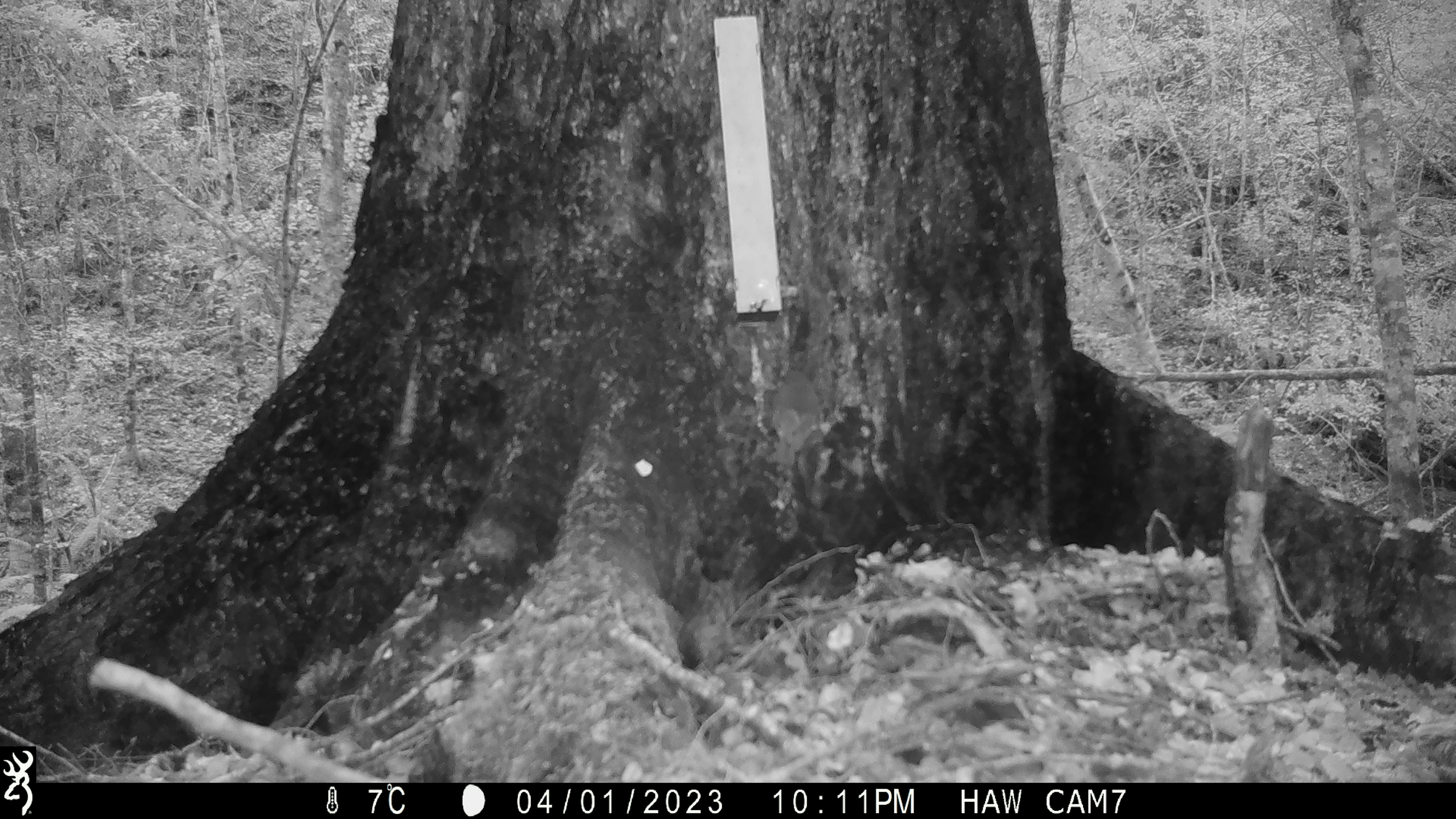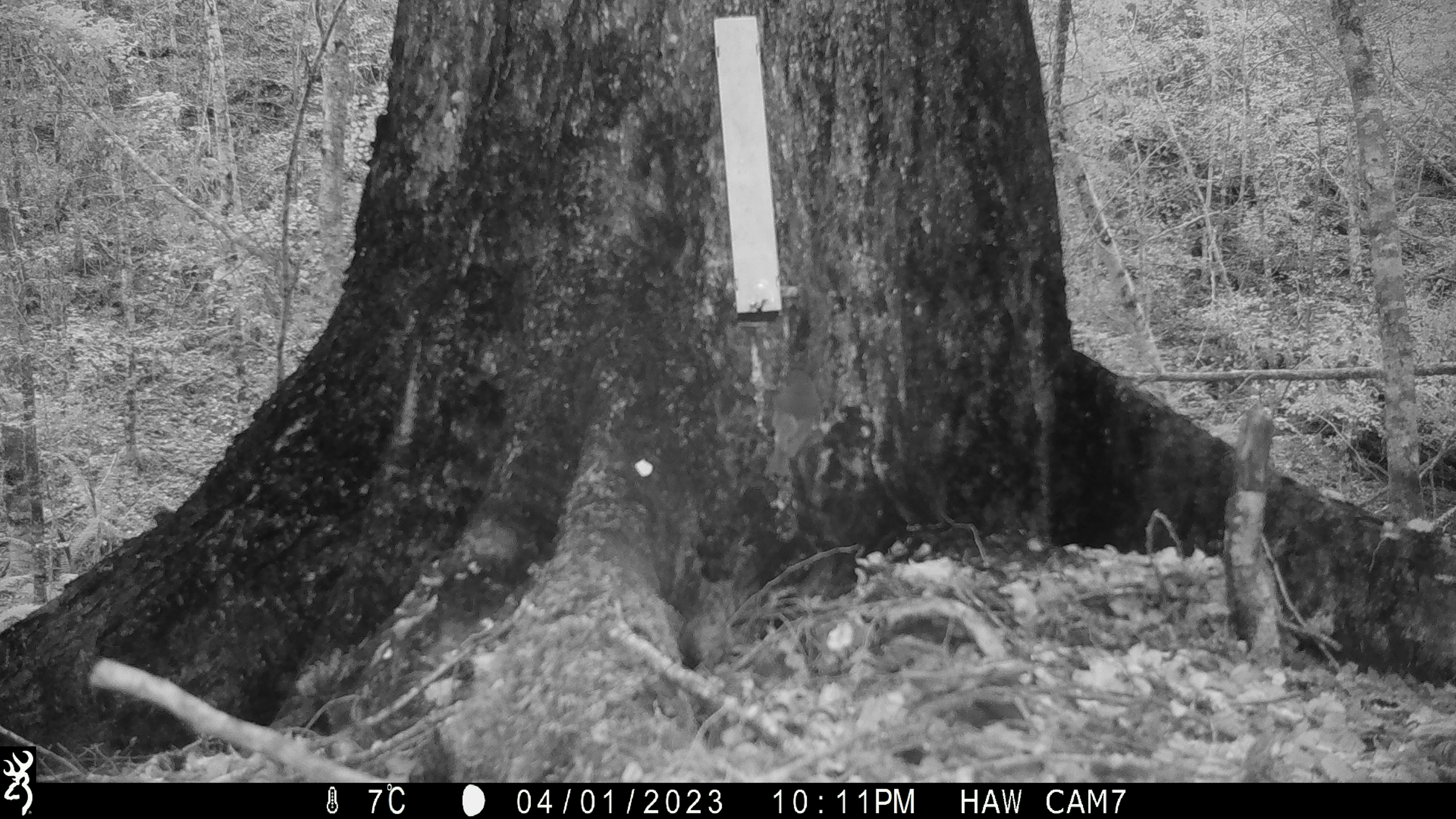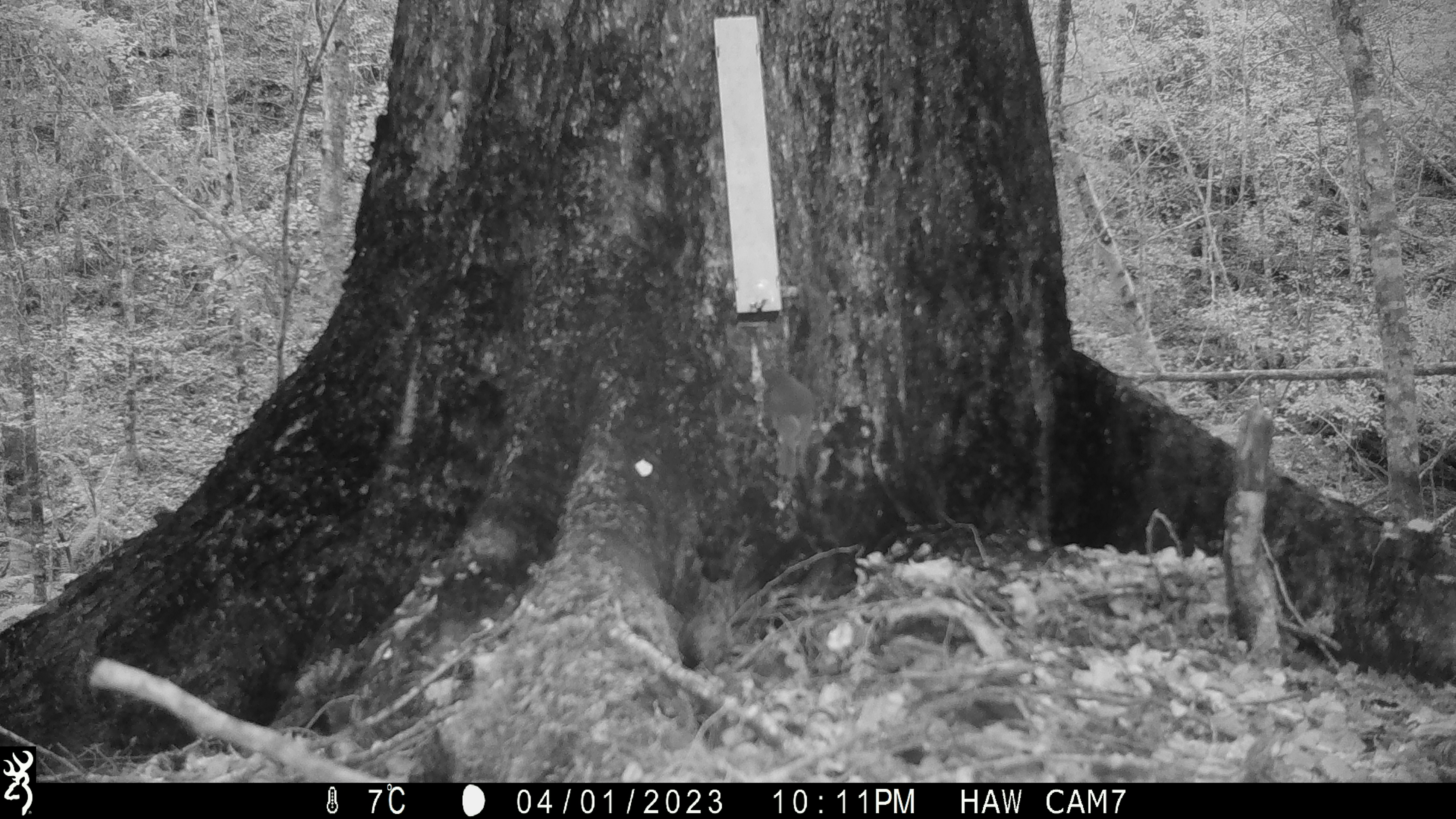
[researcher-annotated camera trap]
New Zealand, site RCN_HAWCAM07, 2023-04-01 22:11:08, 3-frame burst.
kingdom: Animalia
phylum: Chordata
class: Aves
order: Passeriformes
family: Petroicidae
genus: Petroica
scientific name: Petroica australis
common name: new zealand robin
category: robin